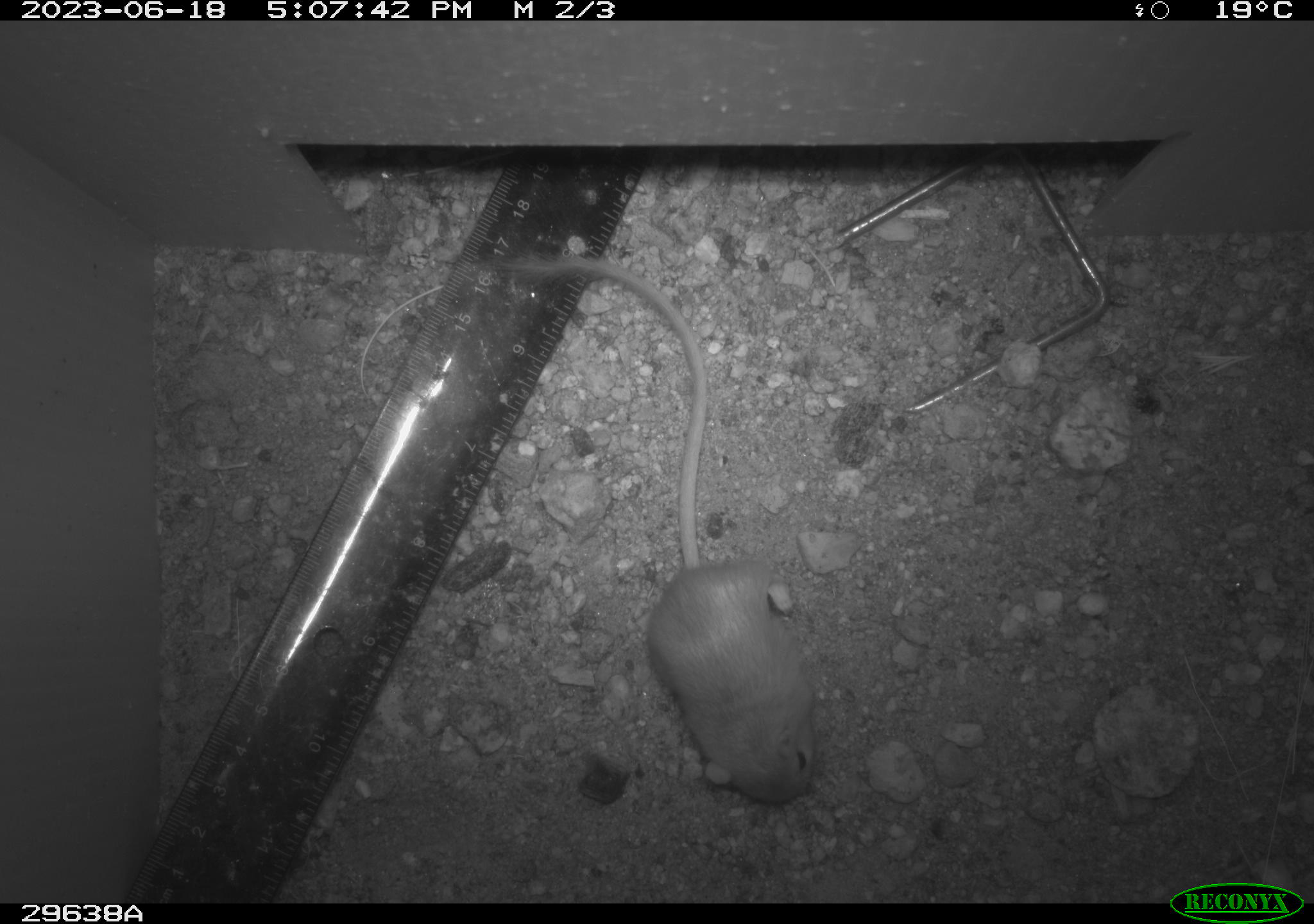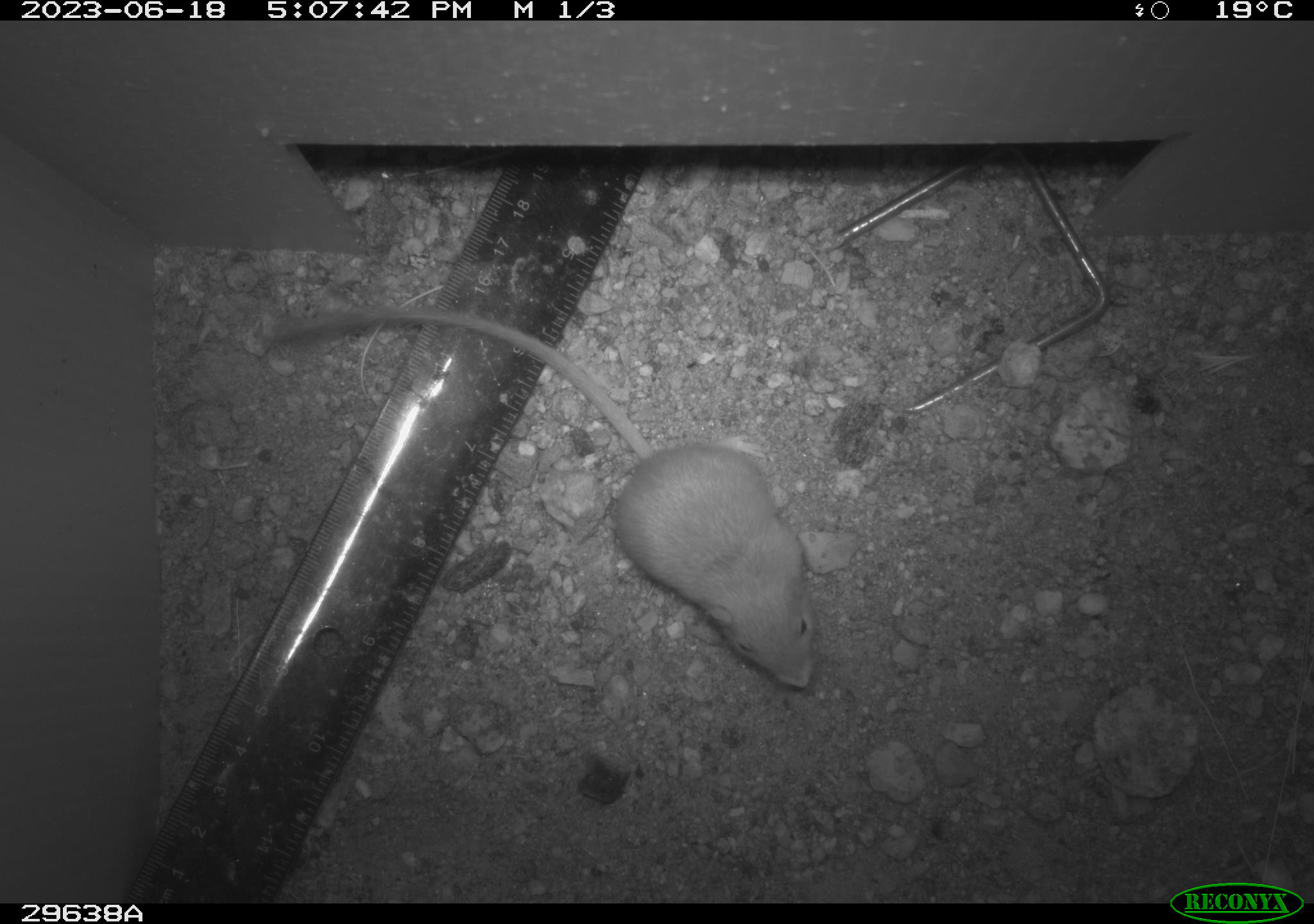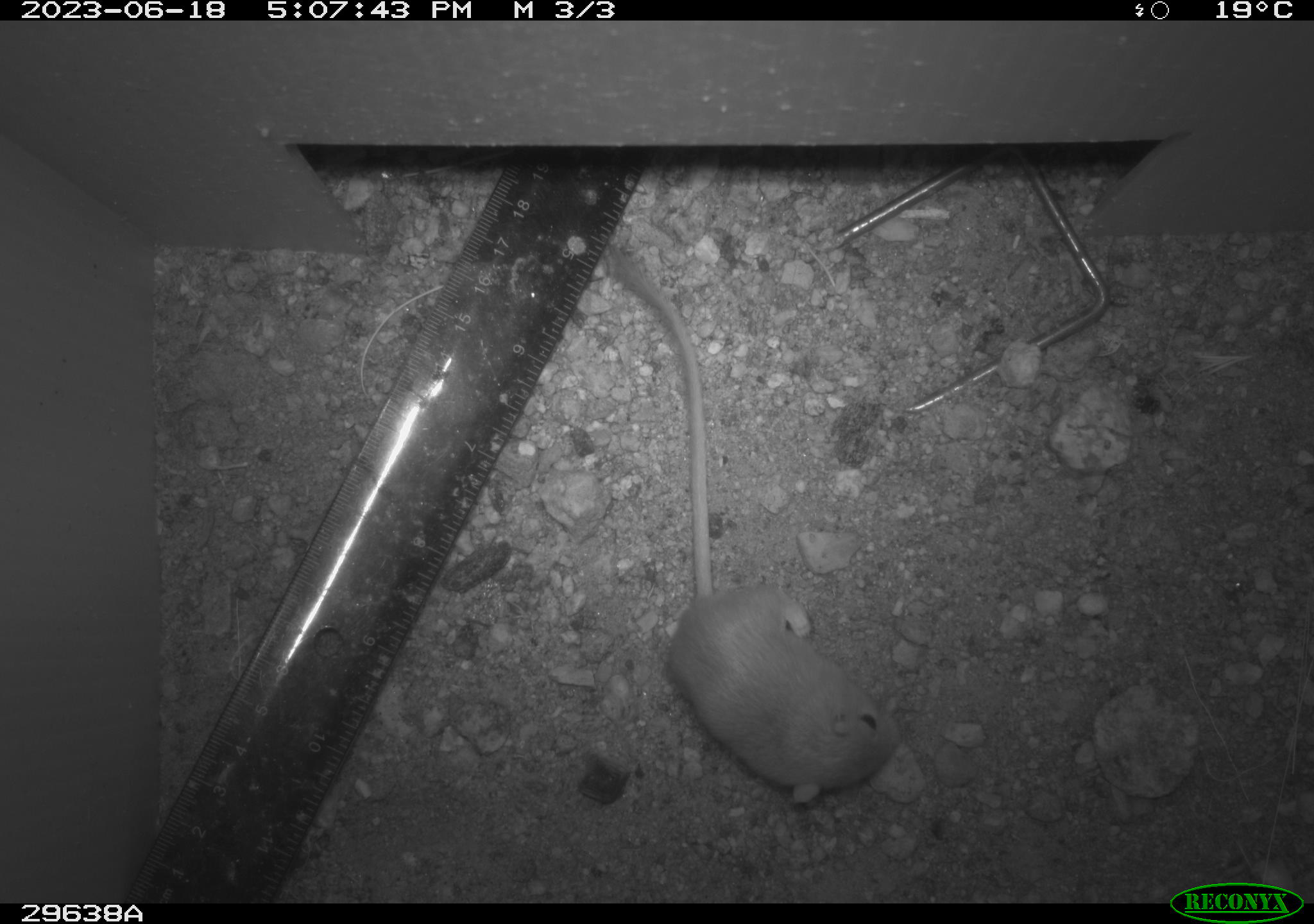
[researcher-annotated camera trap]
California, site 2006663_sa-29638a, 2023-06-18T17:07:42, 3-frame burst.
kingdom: Animalia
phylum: Chordata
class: Mammalia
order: Rodentia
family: Heteromyidae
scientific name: Heteromyidae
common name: kangaroo rats and pocket mice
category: heteromyidae family